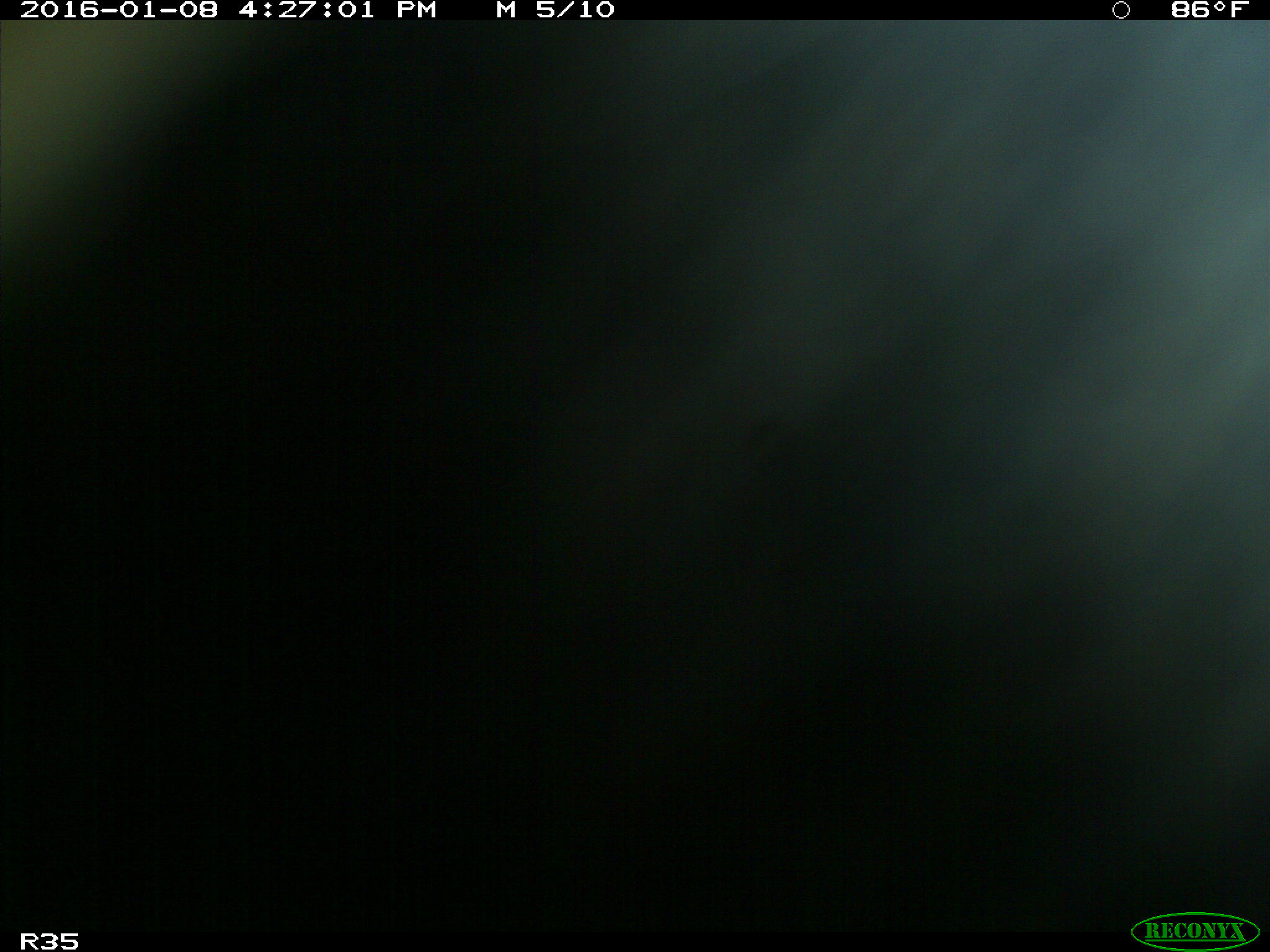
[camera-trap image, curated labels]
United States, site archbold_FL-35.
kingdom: Animalia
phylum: Chordata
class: Mammalia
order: Artiodactyla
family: Bovidae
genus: Bos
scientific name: Bos taurus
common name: domestic cow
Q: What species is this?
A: Bos taurus (domestic cow).